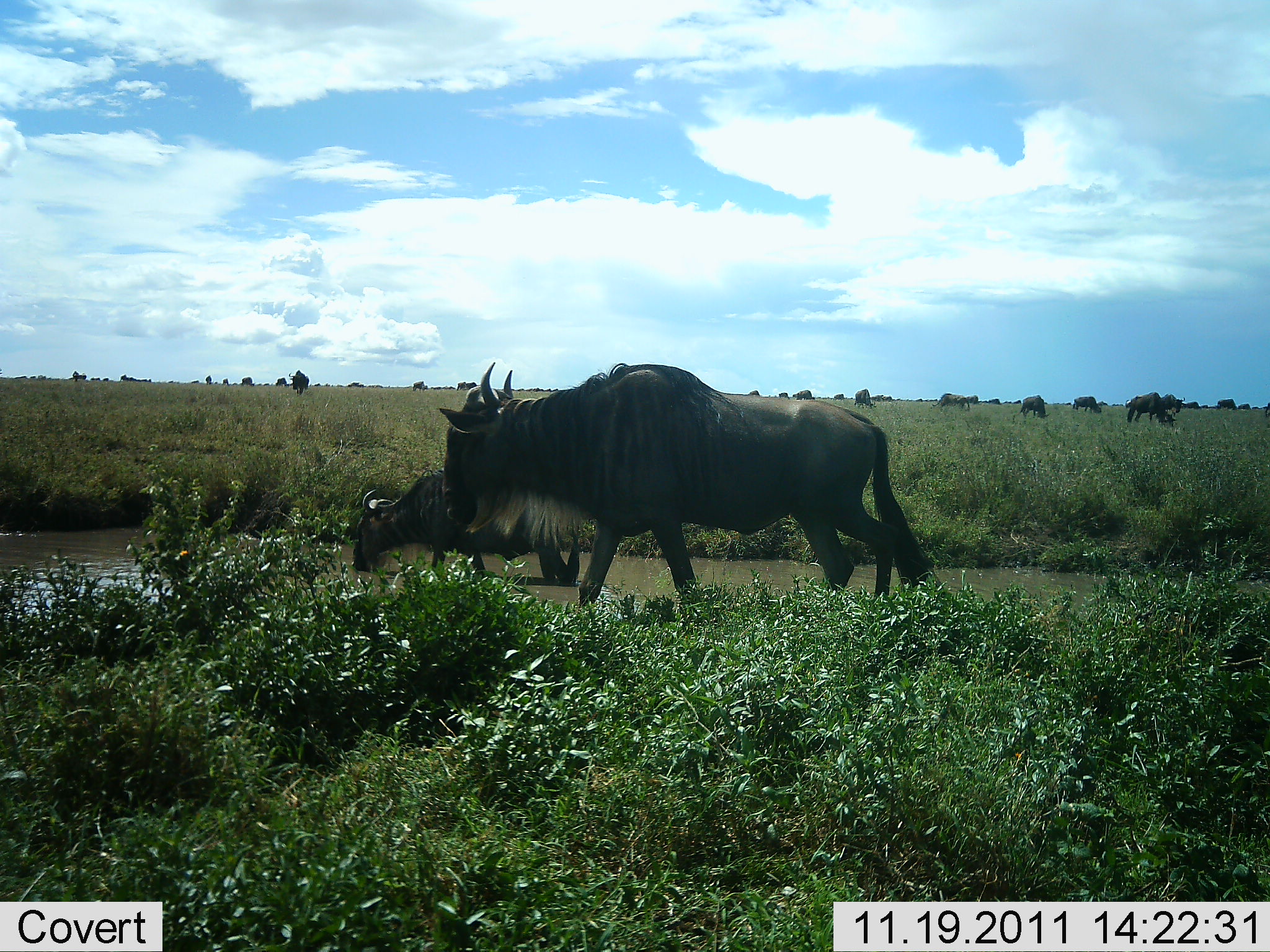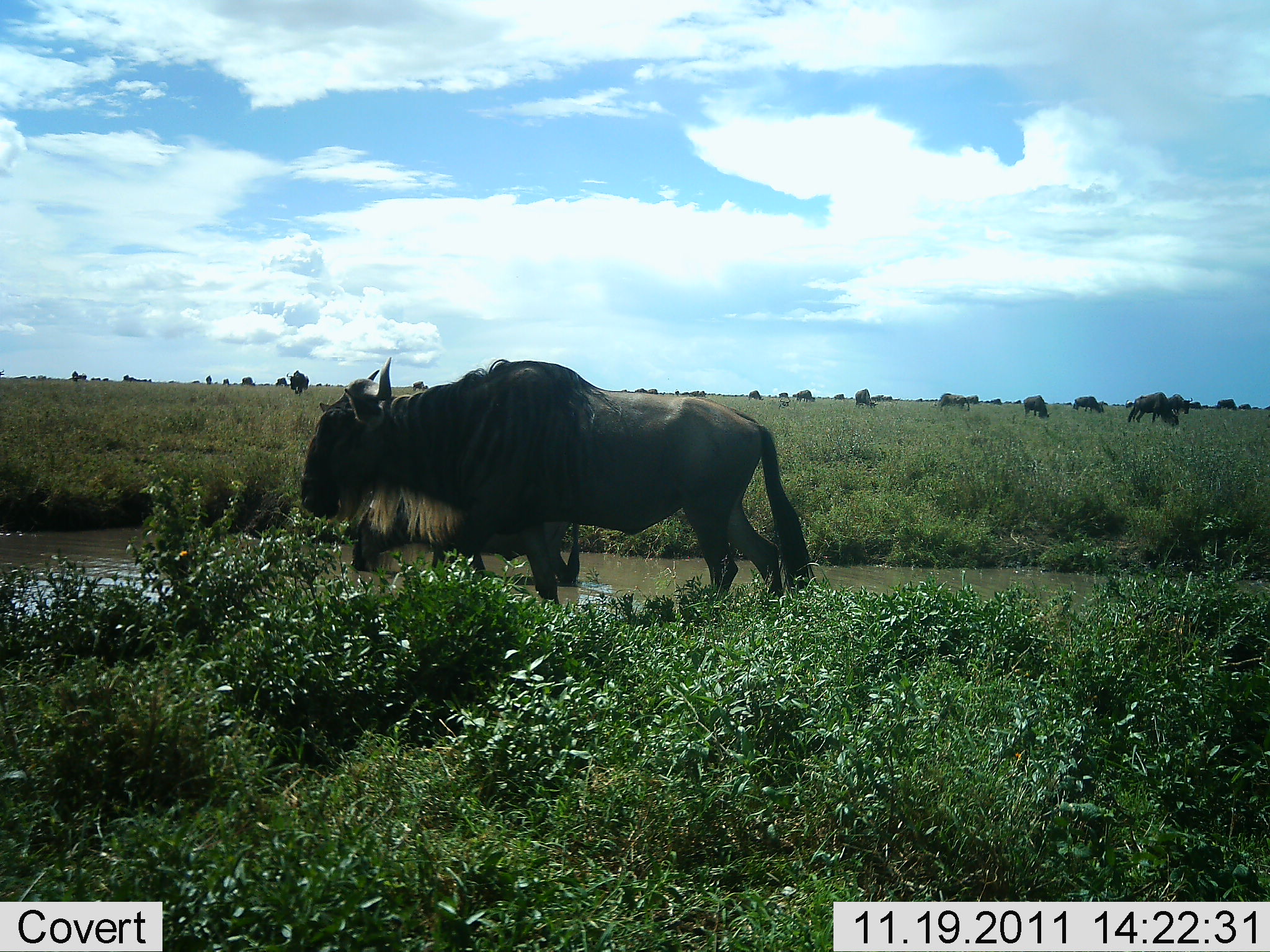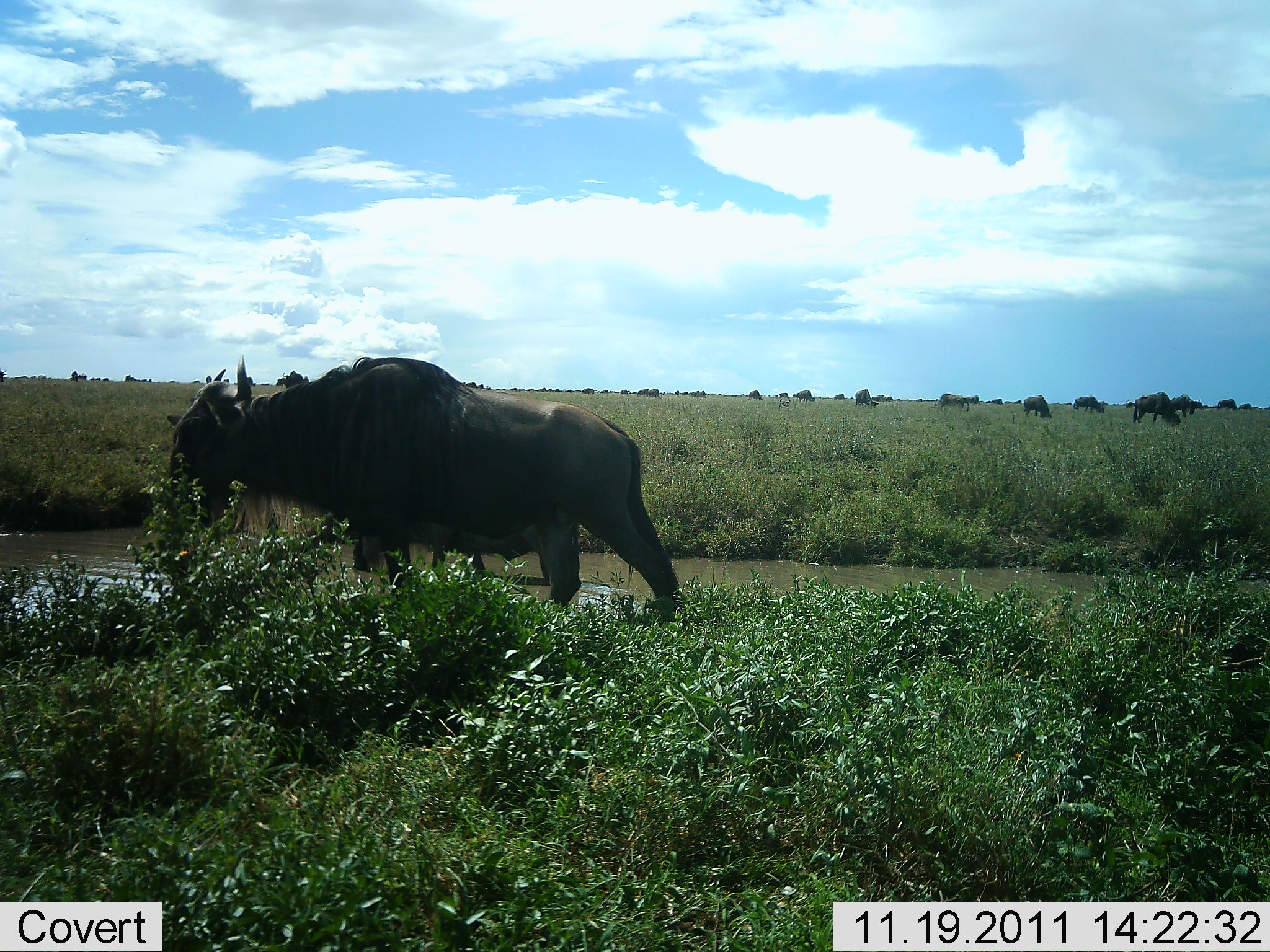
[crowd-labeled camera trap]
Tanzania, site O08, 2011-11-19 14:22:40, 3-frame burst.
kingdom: Animalia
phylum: Chordata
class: Mammalia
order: Artiodactyla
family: Bovidae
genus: Connochaetes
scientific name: Connochaetes taurinus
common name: blue wildebeest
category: wildebeest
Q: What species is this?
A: Wildebeest (blue wildebeest) (Connochaetes taurinus).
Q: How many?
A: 11-50.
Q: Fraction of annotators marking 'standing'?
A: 45%.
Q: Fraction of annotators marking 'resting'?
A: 18%.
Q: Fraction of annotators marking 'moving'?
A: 73%.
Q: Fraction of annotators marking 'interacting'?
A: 0%.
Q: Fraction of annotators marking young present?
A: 0%.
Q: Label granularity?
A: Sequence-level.